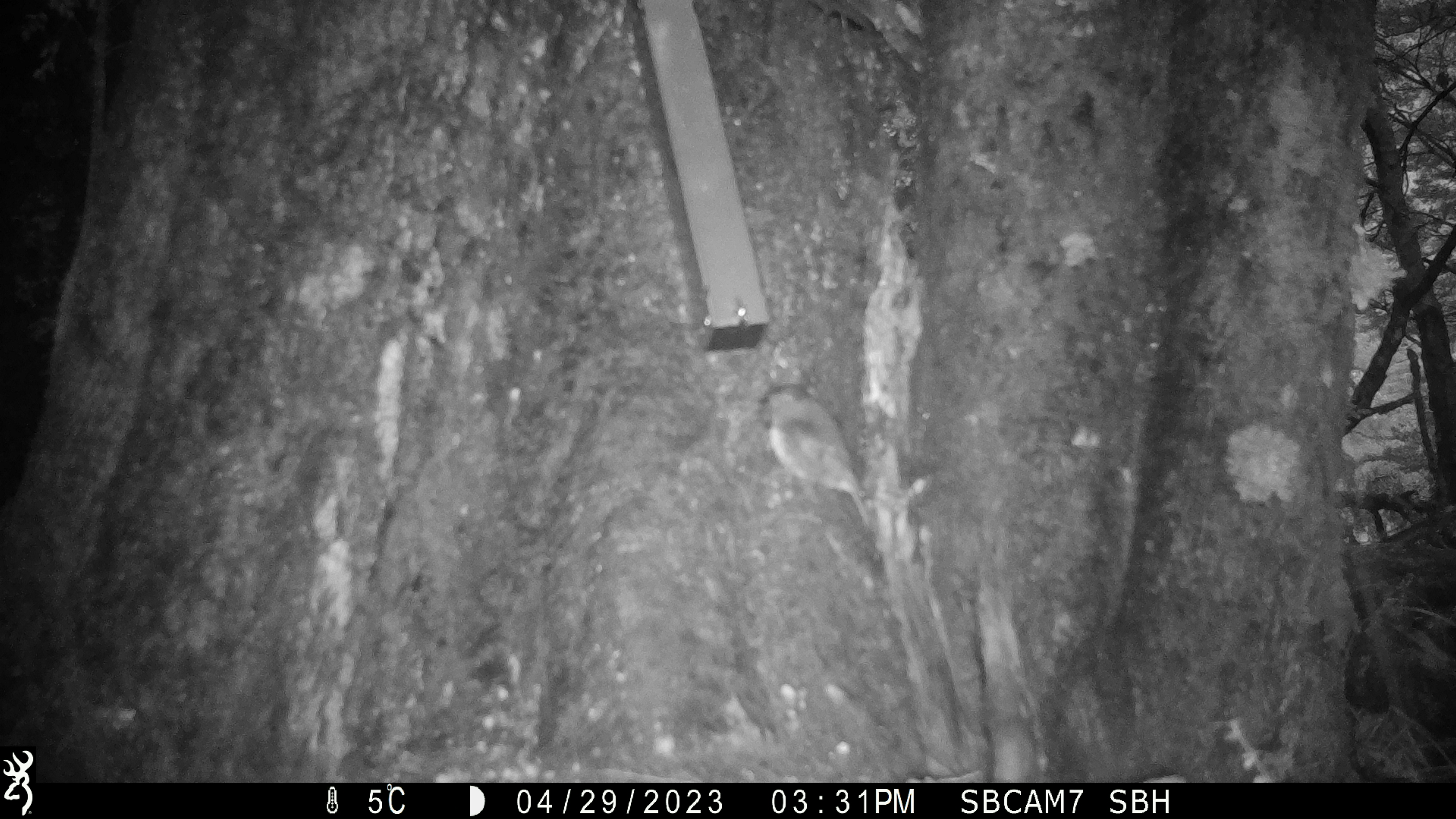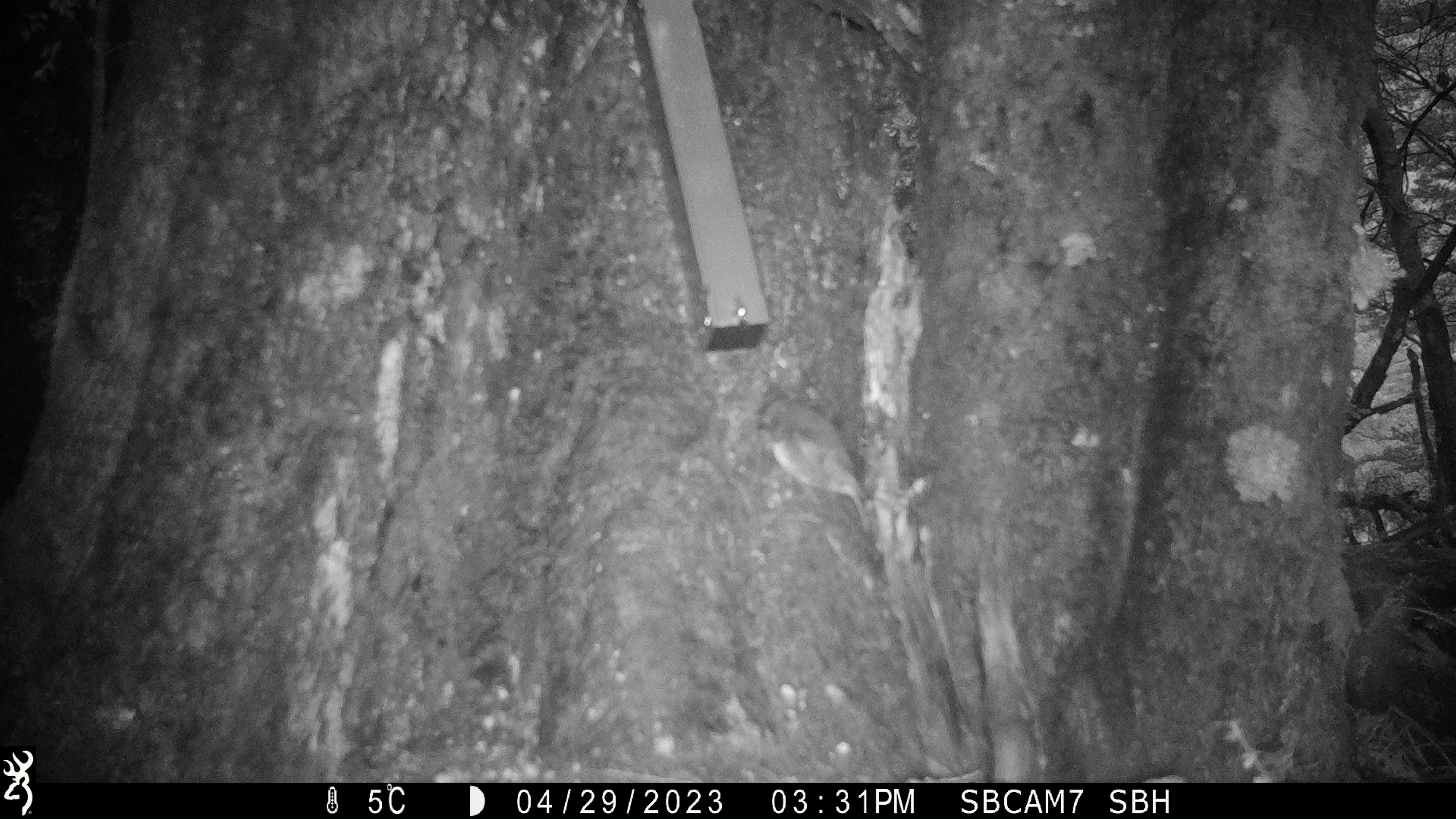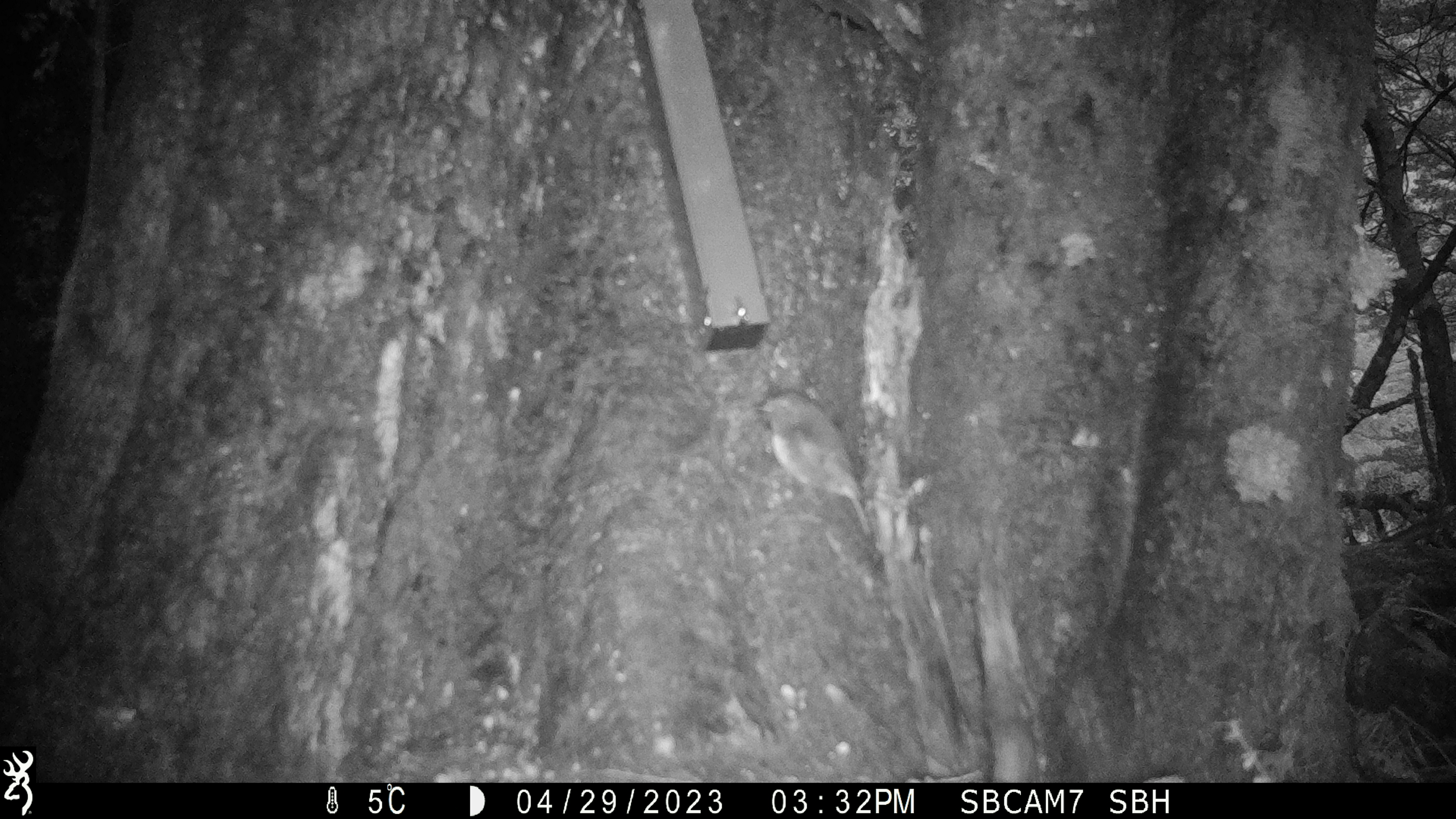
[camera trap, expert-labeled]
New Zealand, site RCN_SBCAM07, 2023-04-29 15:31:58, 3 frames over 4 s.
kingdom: Animalia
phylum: Chordata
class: Aves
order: Passeriformes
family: Petroicidae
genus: Petroica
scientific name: Petroica australis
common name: new zealand robin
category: robin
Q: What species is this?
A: Robin (new zealand robin) (Petroica australis).